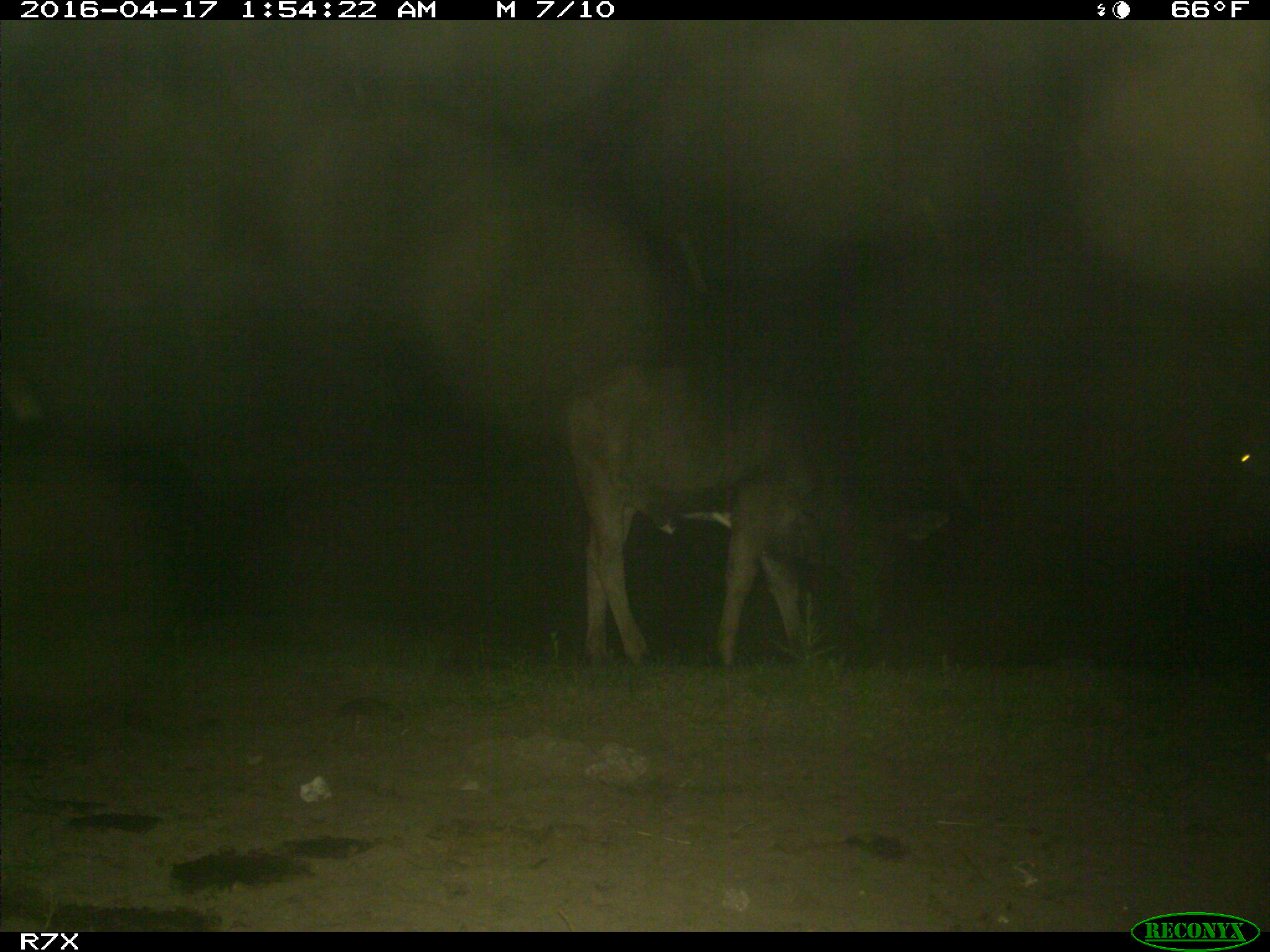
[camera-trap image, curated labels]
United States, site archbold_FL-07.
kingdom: Animalia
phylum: Chordata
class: Mammalia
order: Artiodactyla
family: Bovidae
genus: Bos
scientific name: Bos taurus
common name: domestic cow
Bos taurus (domestic cow).